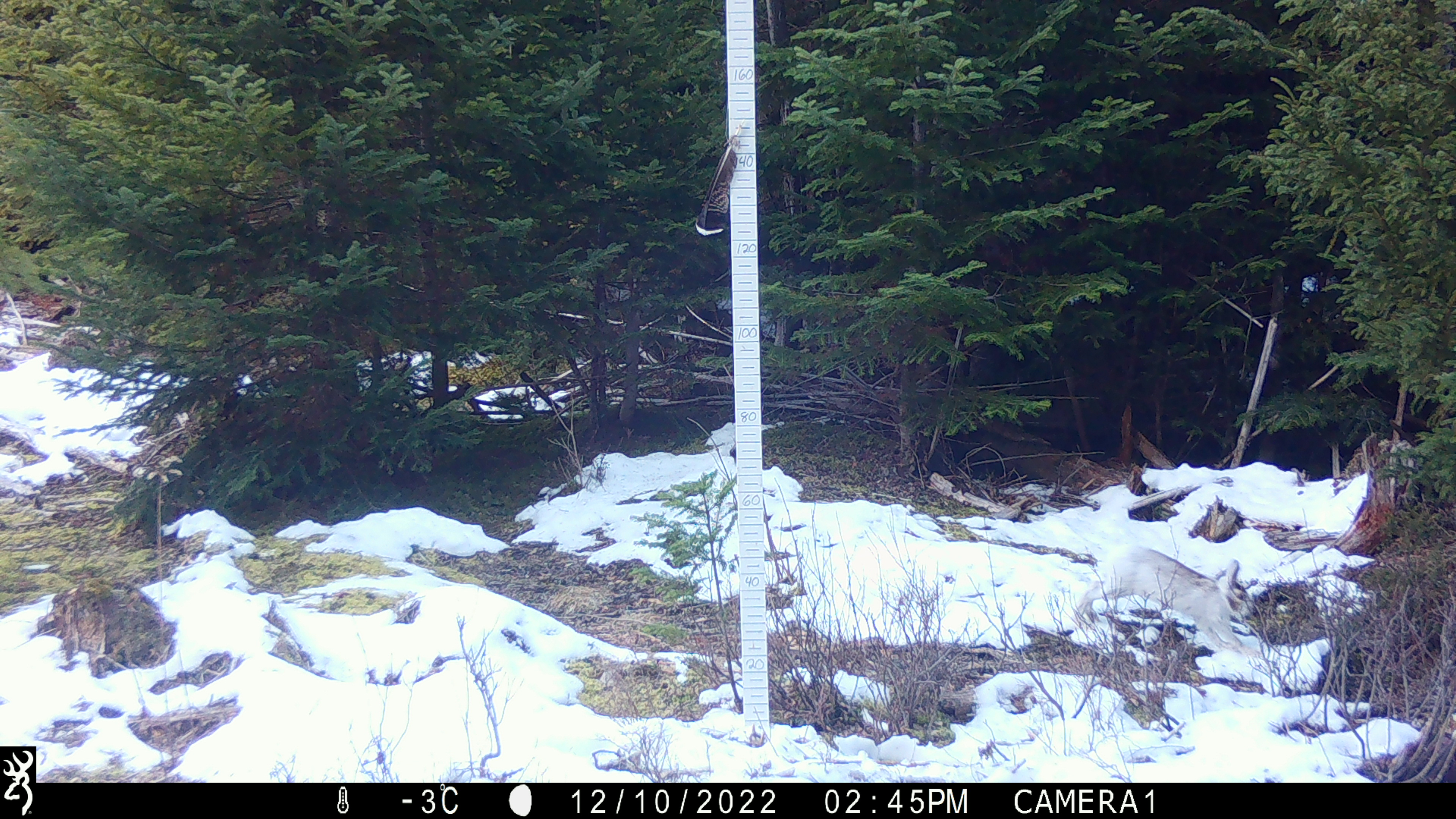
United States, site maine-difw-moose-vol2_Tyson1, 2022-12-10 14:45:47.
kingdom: Animalia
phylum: Chordata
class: Mammalia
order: Lagomorpha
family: Leporidae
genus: Lepus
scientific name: Lepus americanus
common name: snowshoe hare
Snowshoe hare (Lepus americanus).